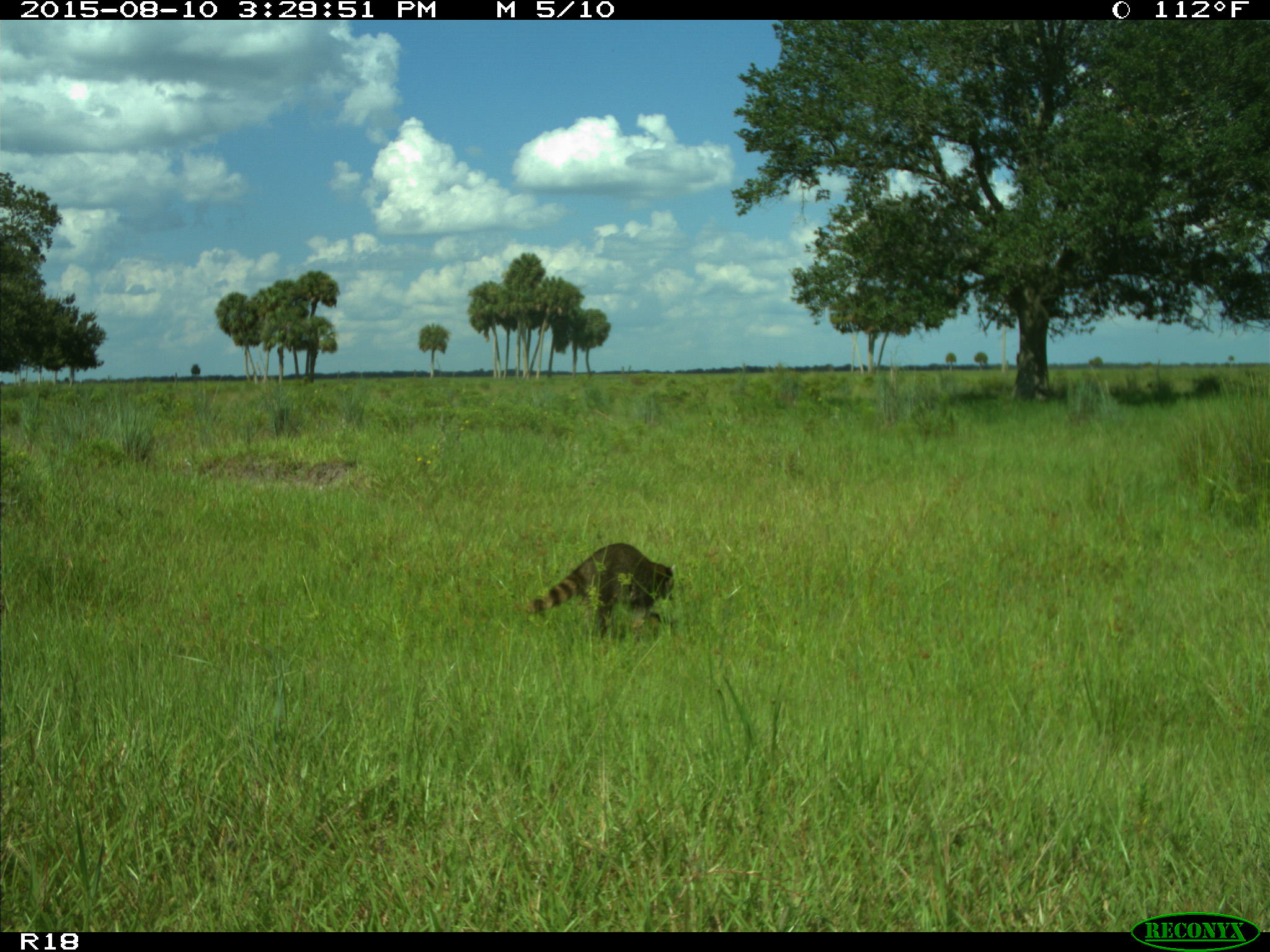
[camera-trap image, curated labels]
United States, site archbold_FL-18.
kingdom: Animalia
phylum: Chordata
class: Mammalia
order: Carnivora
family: Procyonidae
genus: Procyon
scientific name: Procyon lotor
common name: common raccoon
Procyon lotor (common raccoon).